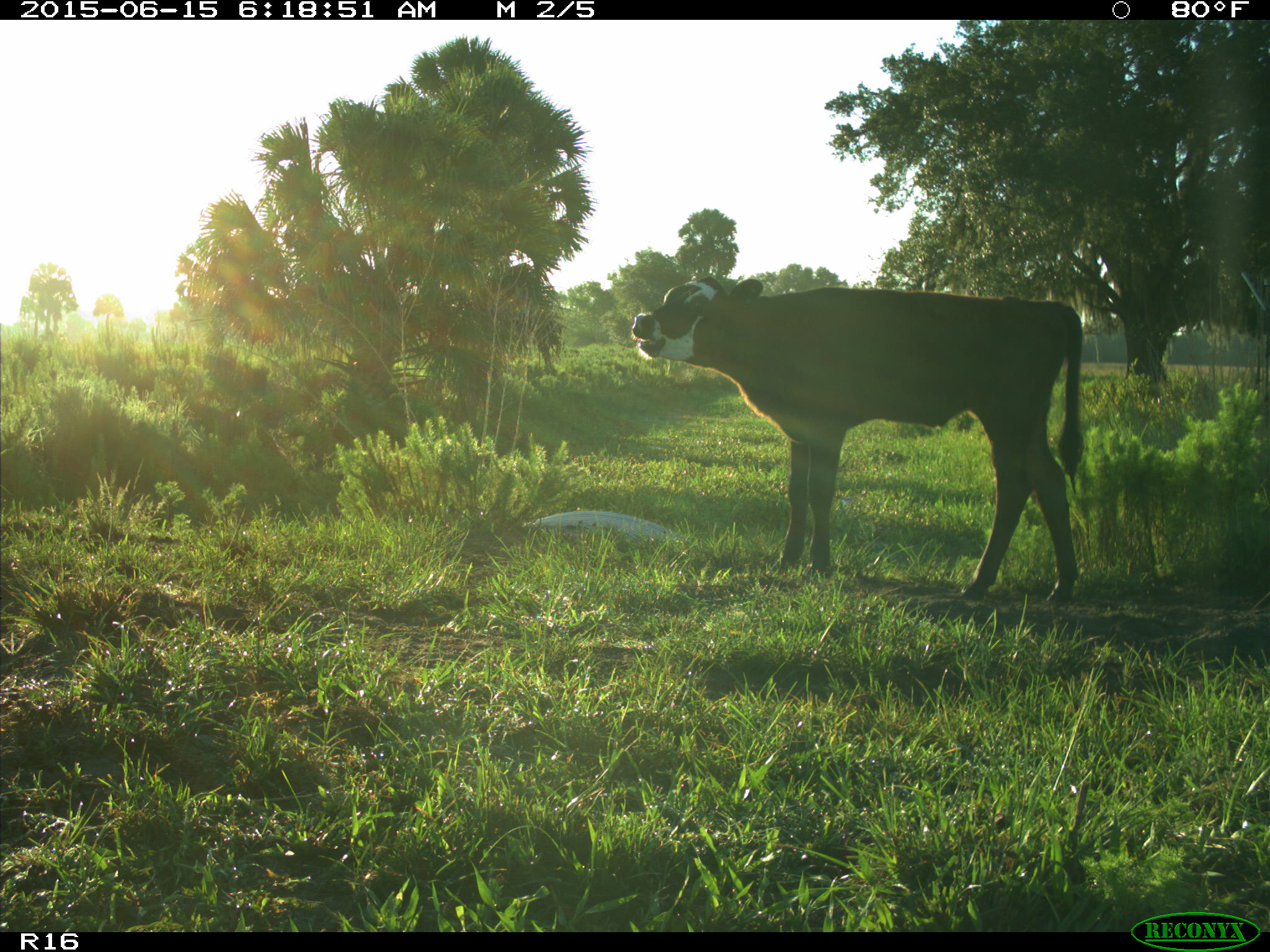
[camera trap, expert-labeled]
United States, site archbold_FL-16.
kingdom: Animalia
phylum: Chordata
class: Mammalia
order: Artiodactyla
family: Bovidae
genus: Bos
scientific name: Bos taurus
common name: domestic cow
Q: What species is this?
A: Bos taurus (domestic cow).